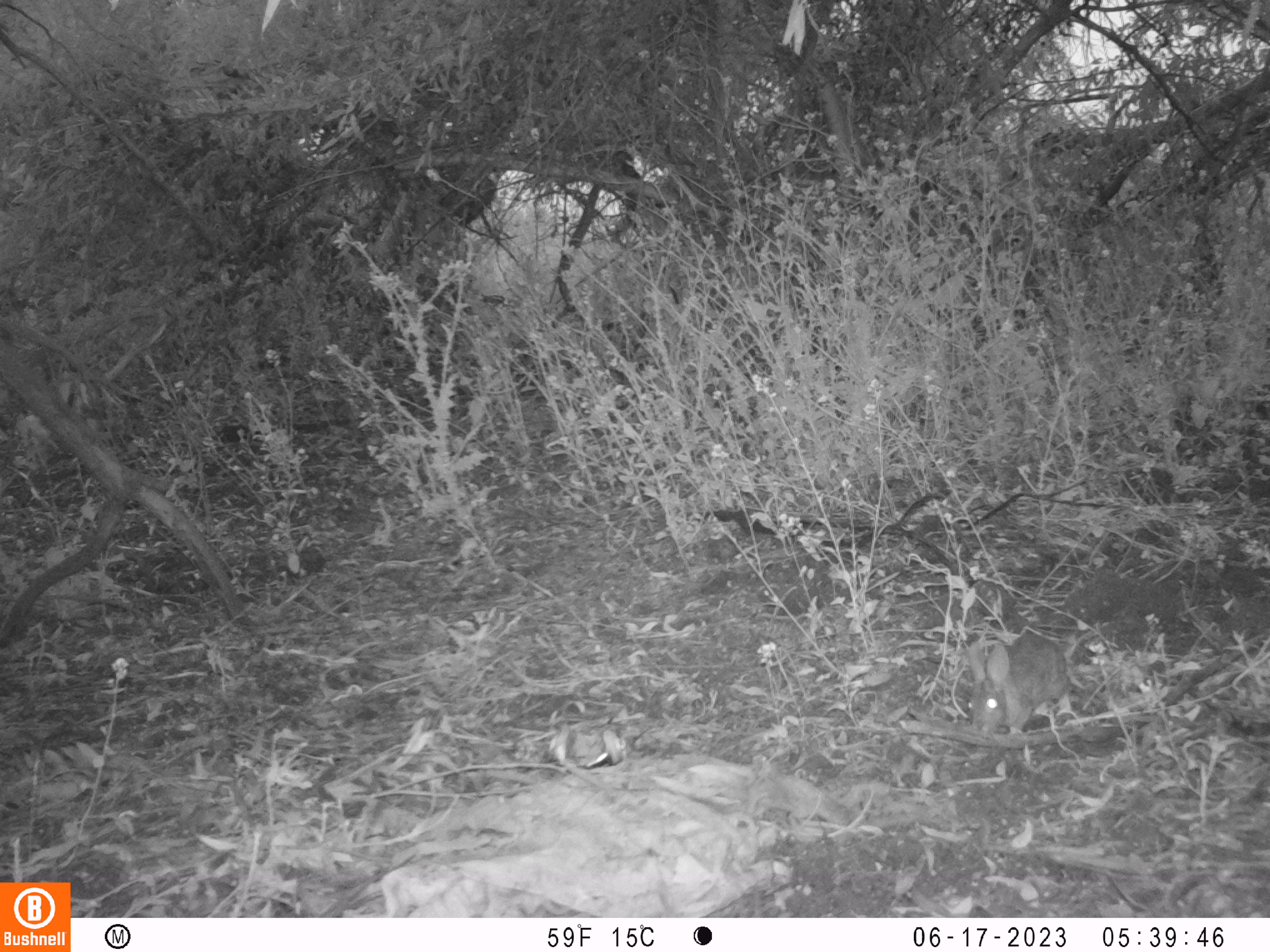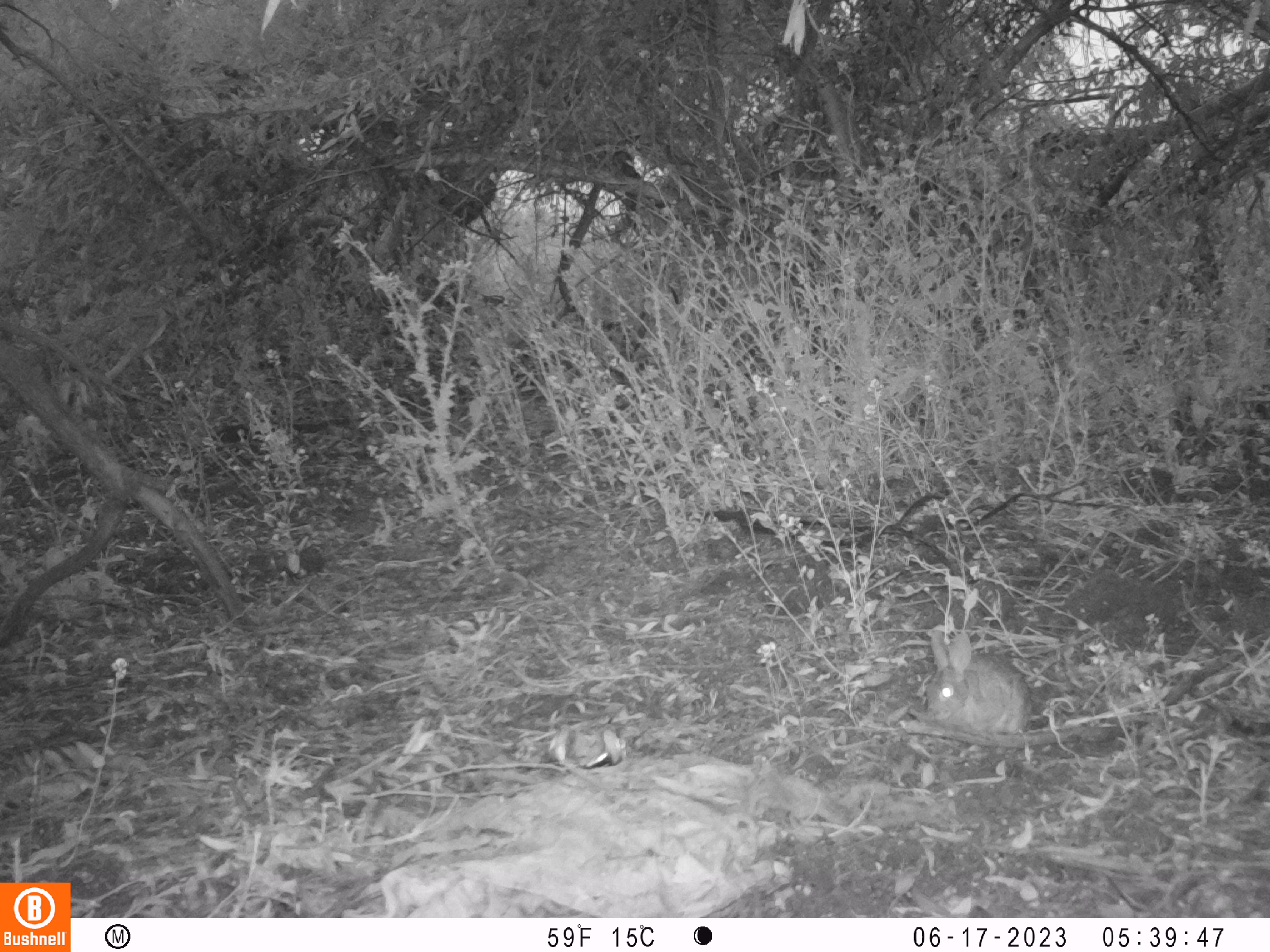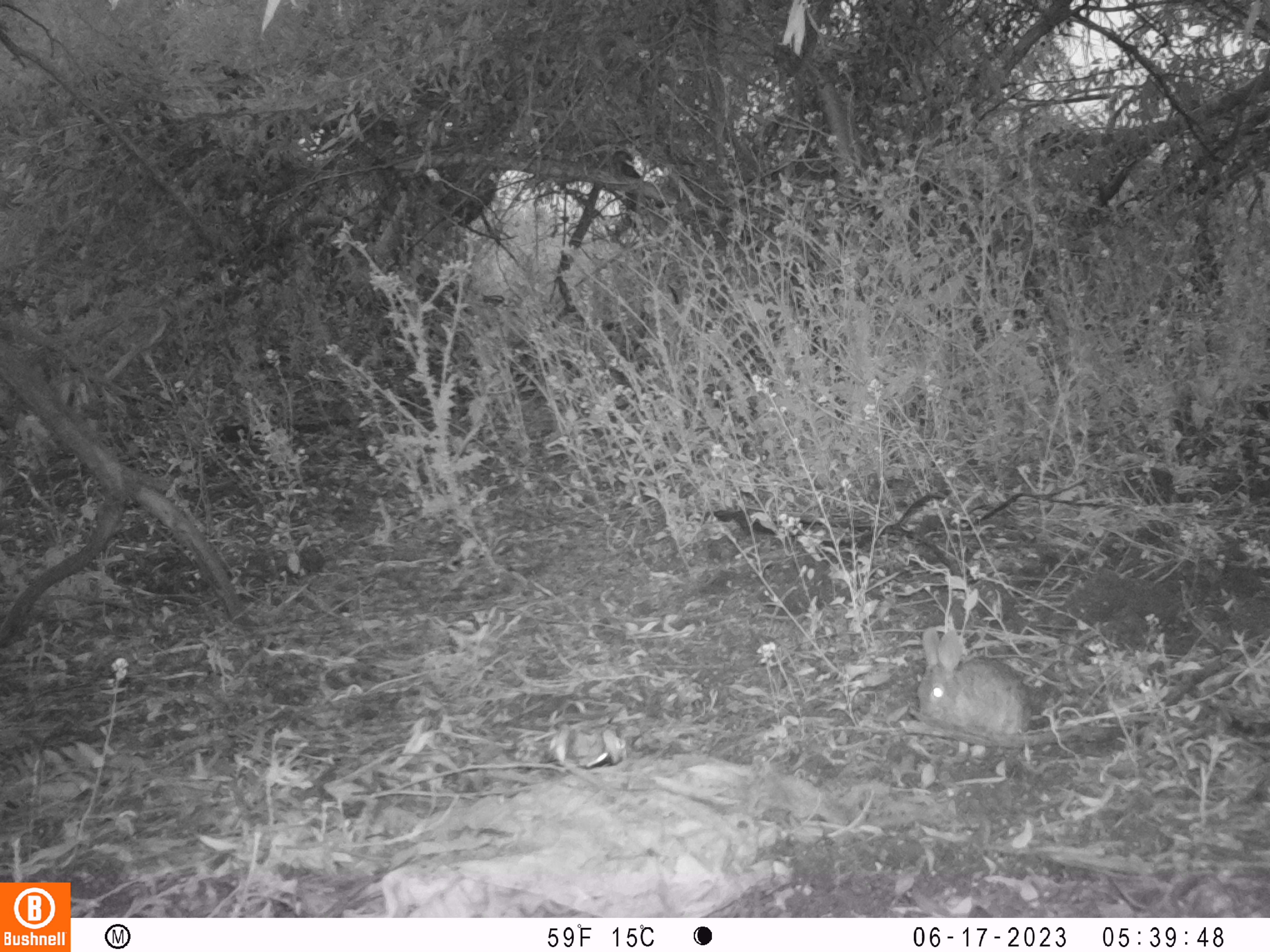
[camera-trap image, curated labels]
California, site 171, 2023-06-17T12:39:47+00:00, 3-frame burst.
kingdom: Animalia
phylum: Chordata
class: Mammalia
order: Lagomorpha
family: Leporidae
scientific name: Leporidae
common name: rabbit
Rabbit (Leporidae).